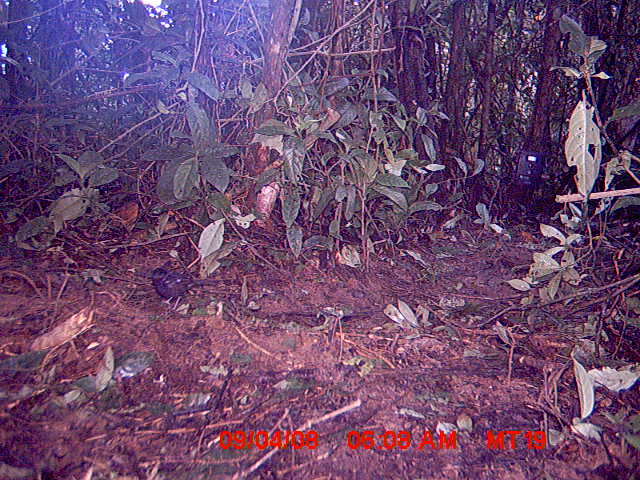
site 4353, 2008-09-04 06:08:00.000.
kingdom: Animalia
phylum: Chordata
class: Aves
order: Cuculiformes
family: Cuculidae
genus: Coua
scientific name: Coua serriana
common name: red-breasted coua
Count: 1.